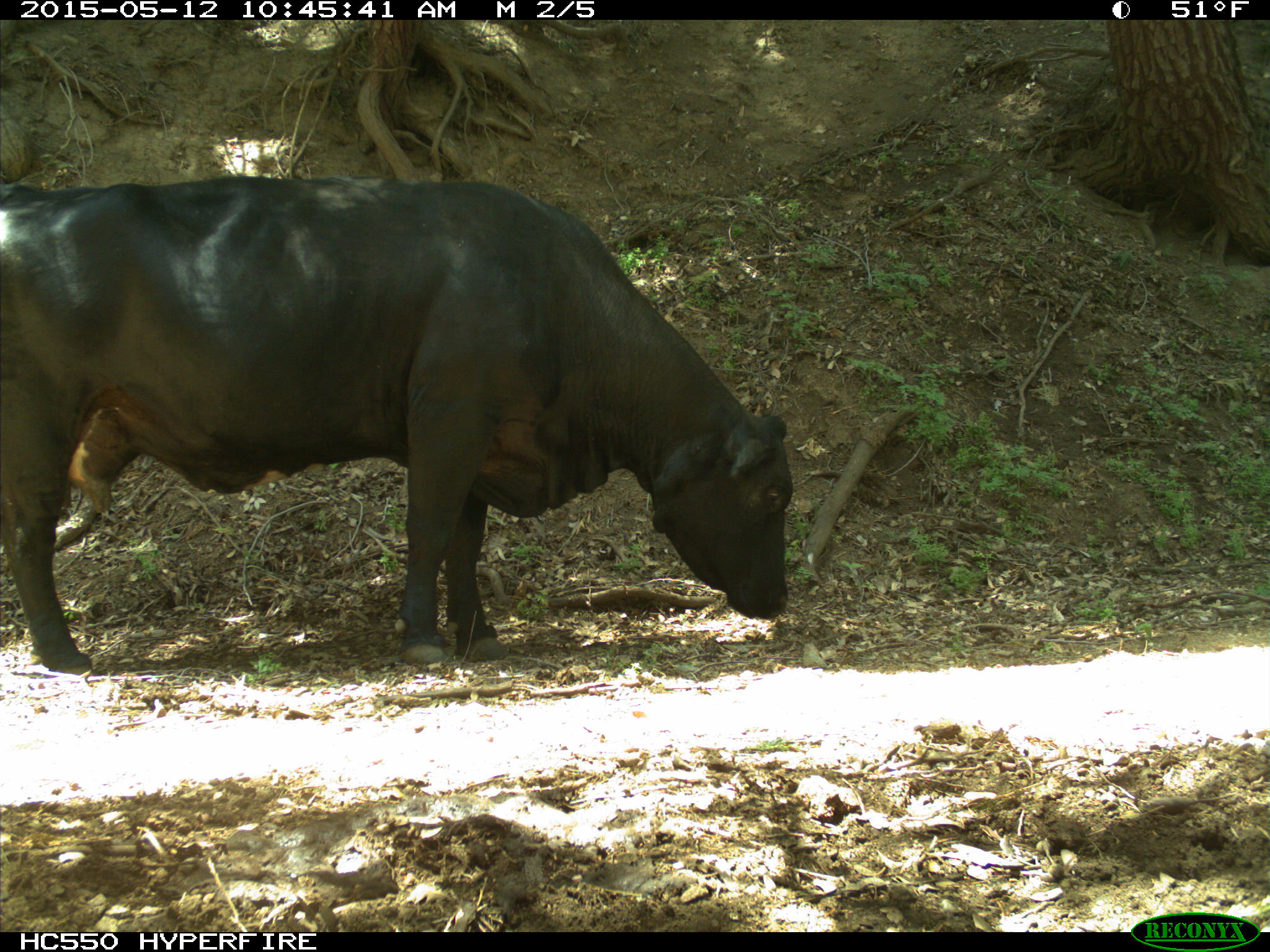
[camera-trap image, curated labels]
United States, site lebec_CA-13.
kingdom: Animalia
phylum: Chordata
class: Mammalia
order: Artiodactyla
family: Bovidae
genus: Bos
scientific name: Bos taurus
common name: domestic cow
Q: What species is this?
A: Bos taurus (domestic cow).